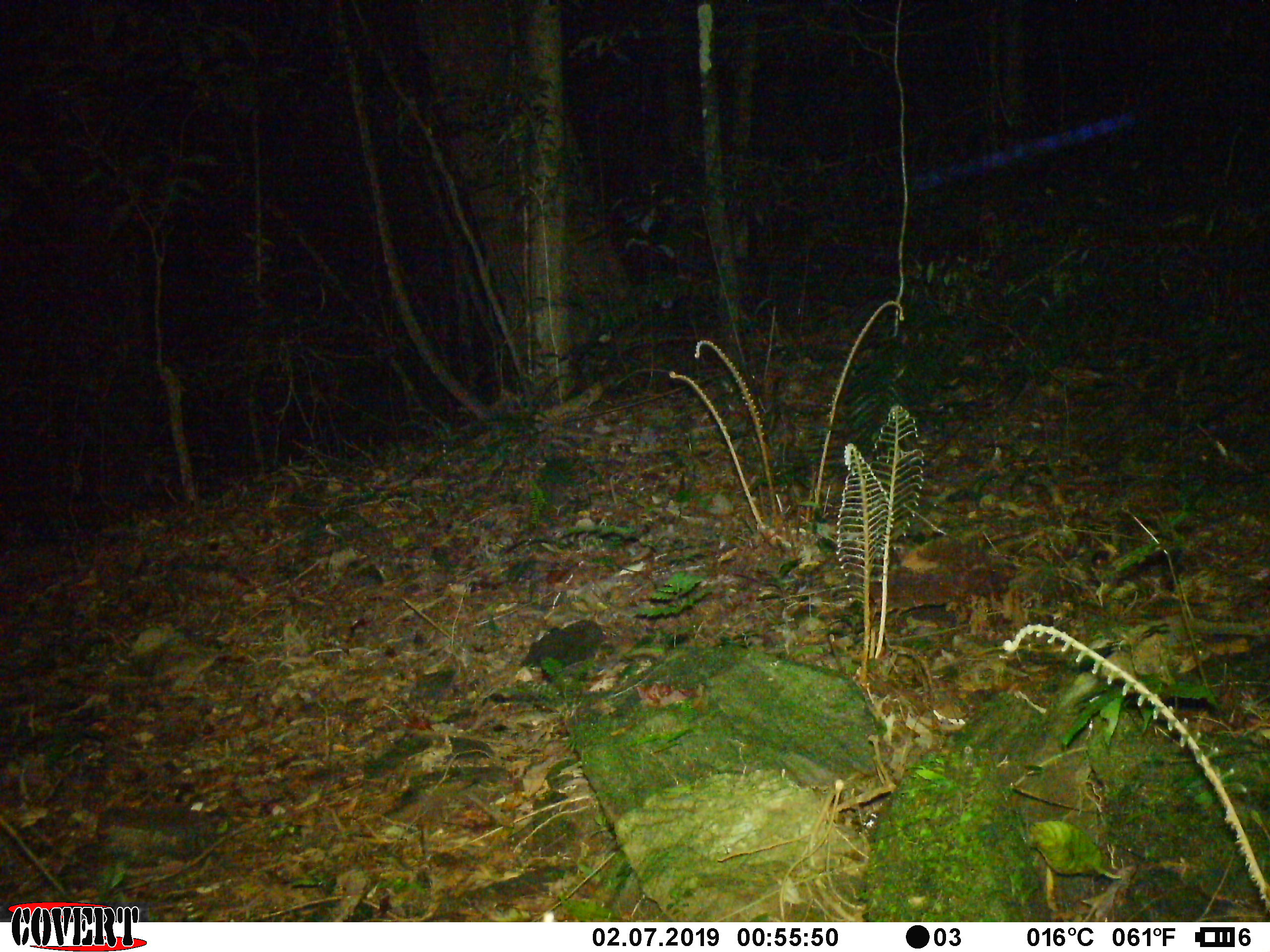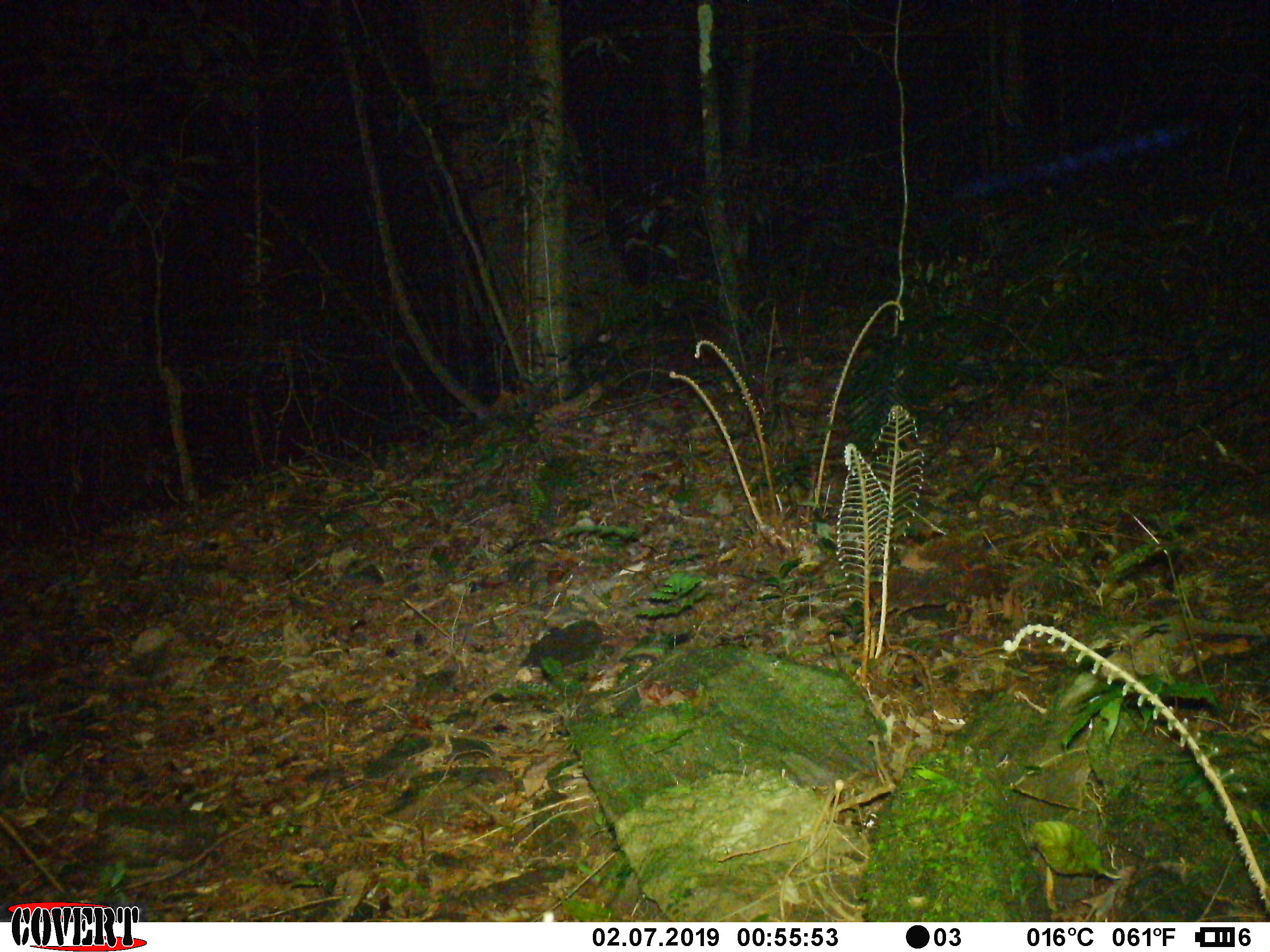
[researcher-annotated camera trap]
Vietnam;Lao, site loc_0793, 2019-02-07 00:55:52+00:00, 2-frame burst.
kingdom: Animalia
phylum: Chordata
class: Mammalia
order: Artiodactyla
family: Bovidae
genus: Capricornis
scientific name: Capricornis sumatraensis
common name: chinese serow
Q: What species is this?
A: Chinese serow (Capricornis sumatraensis).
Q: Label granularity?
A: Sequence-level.